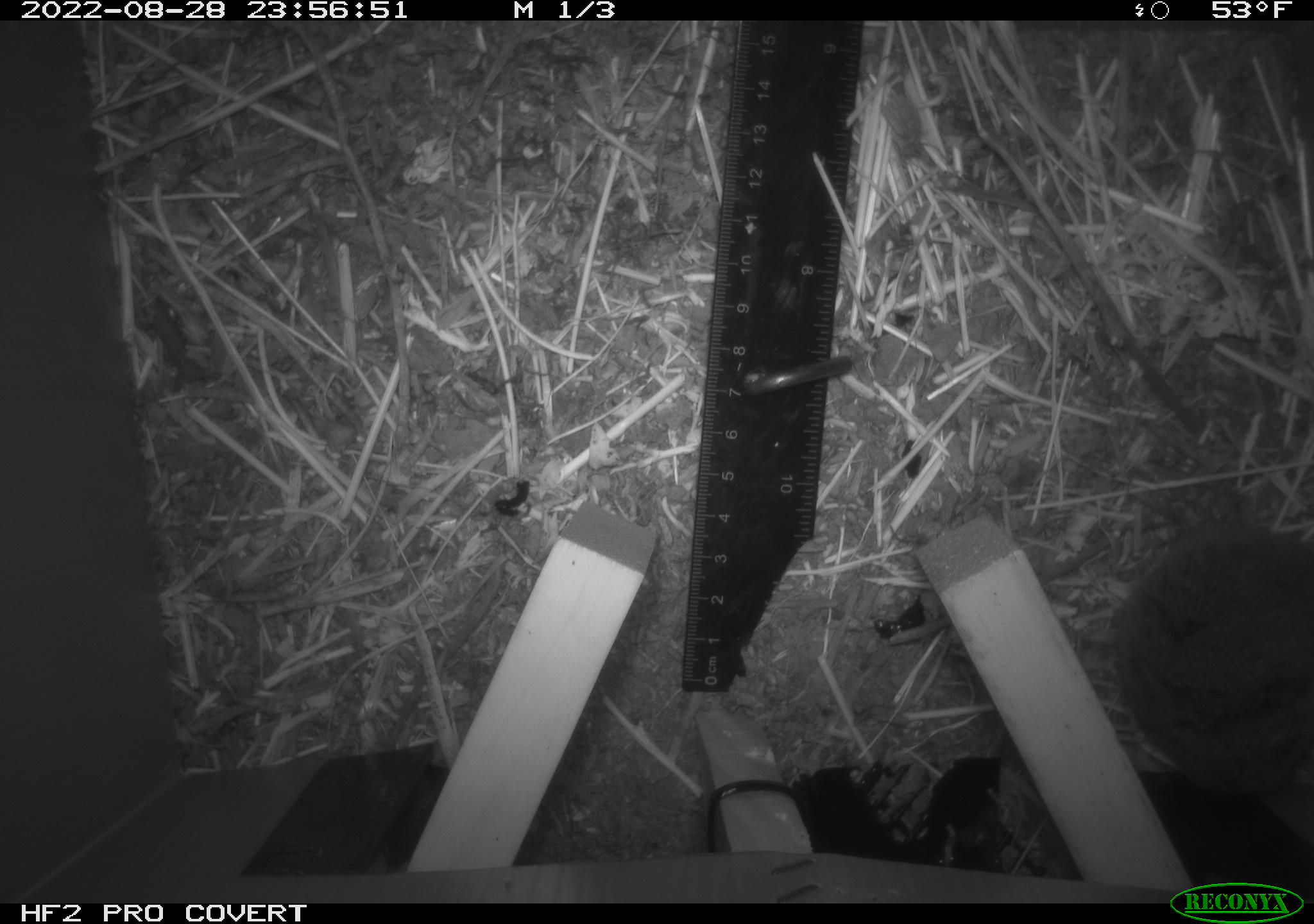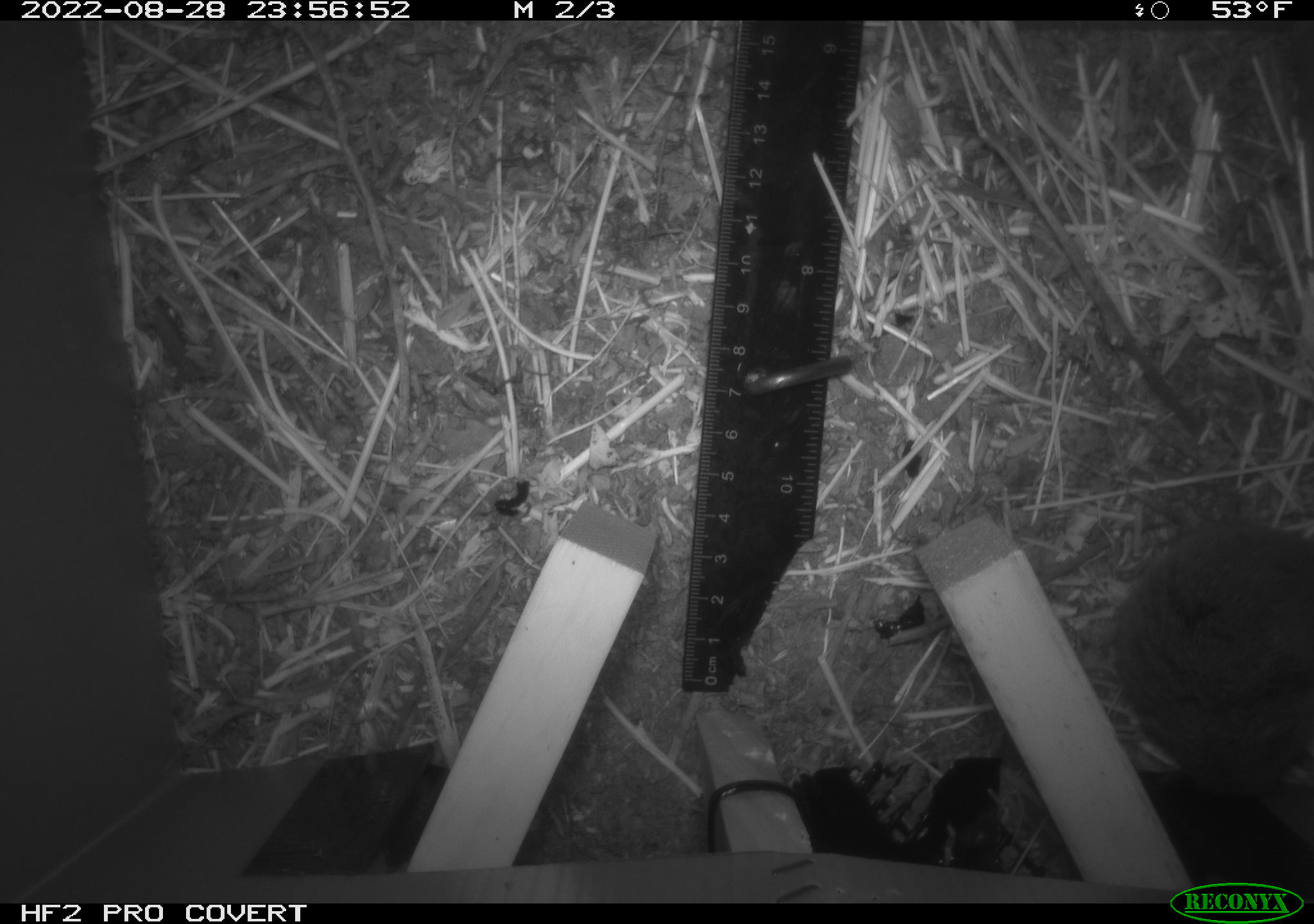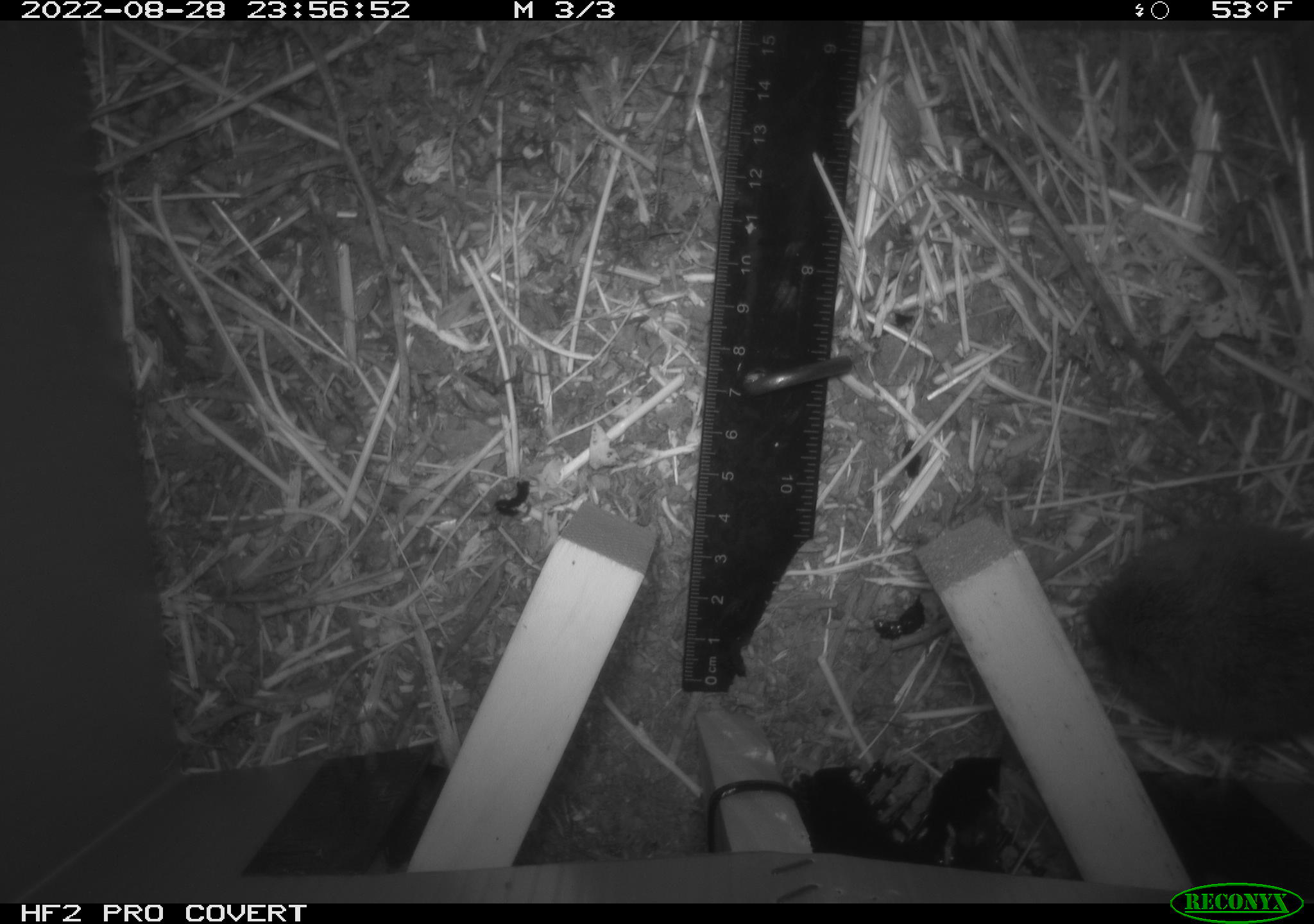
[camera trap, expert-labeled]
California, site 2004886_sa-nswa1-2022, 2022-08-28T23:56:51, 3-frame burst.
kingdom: Animalia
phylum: Chordata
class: Mammalia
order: Rodentia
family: Cricetidae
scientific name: Cricetidae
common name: hamsters, voles, lemmings, and allies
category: cricetidae family